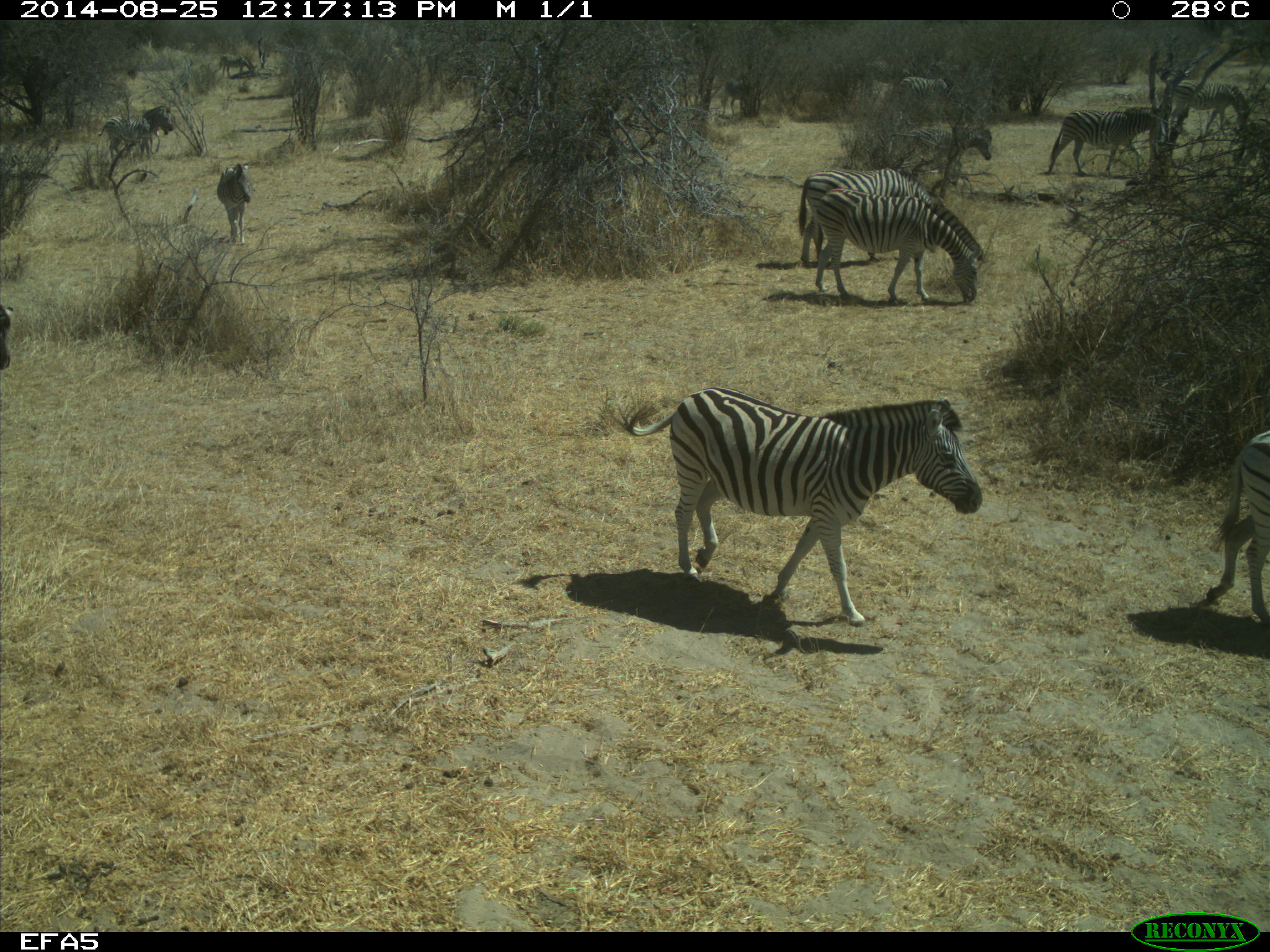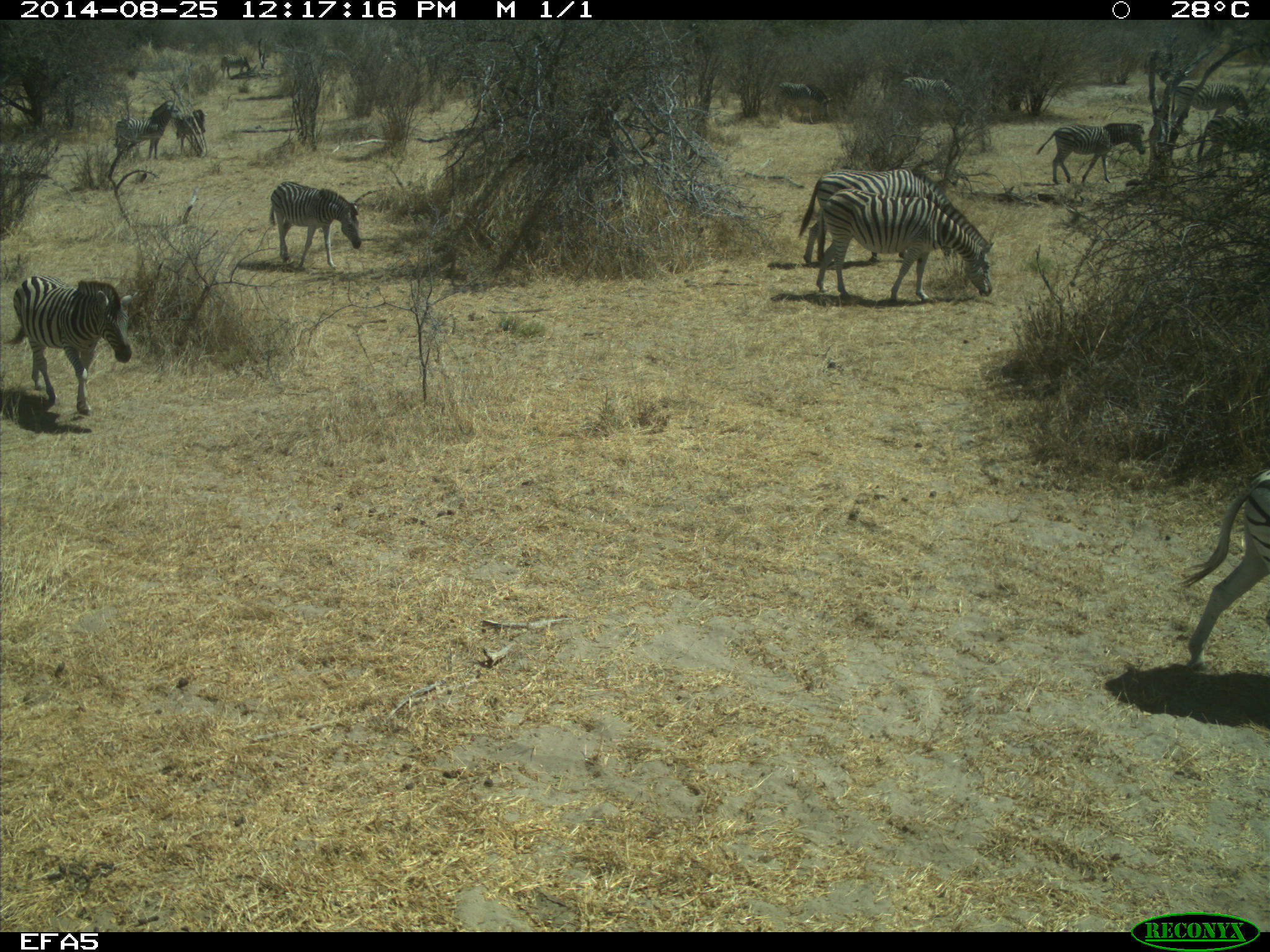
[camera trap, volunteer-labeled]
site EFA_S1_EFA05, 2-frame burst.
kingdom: Animalia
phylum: Chordata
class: Mammalia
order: Perissodactyla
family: Equidae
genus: Equus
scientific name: Equus quagga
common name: plains zebra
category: zebraplains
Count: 11-50.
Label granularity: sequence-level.